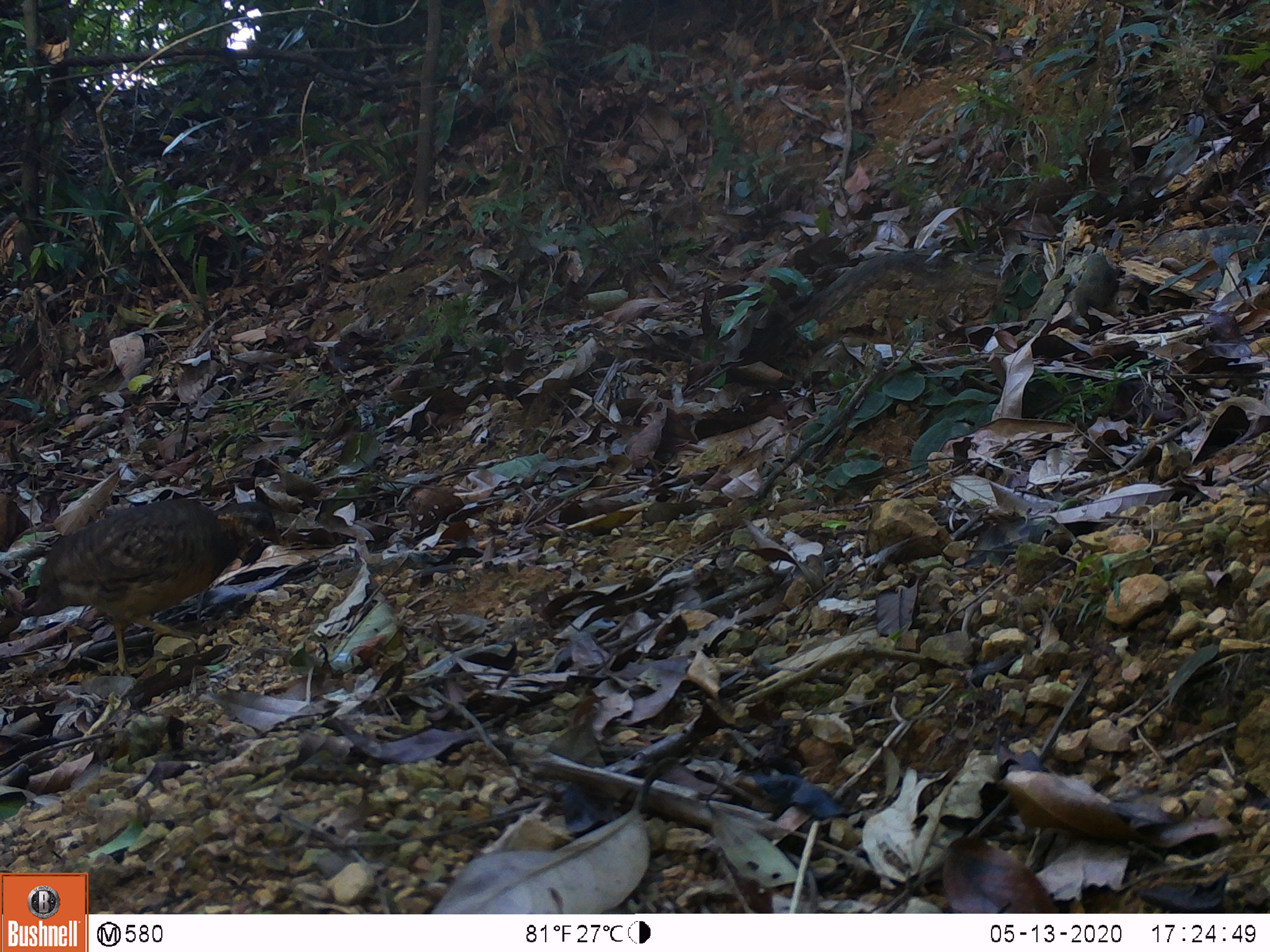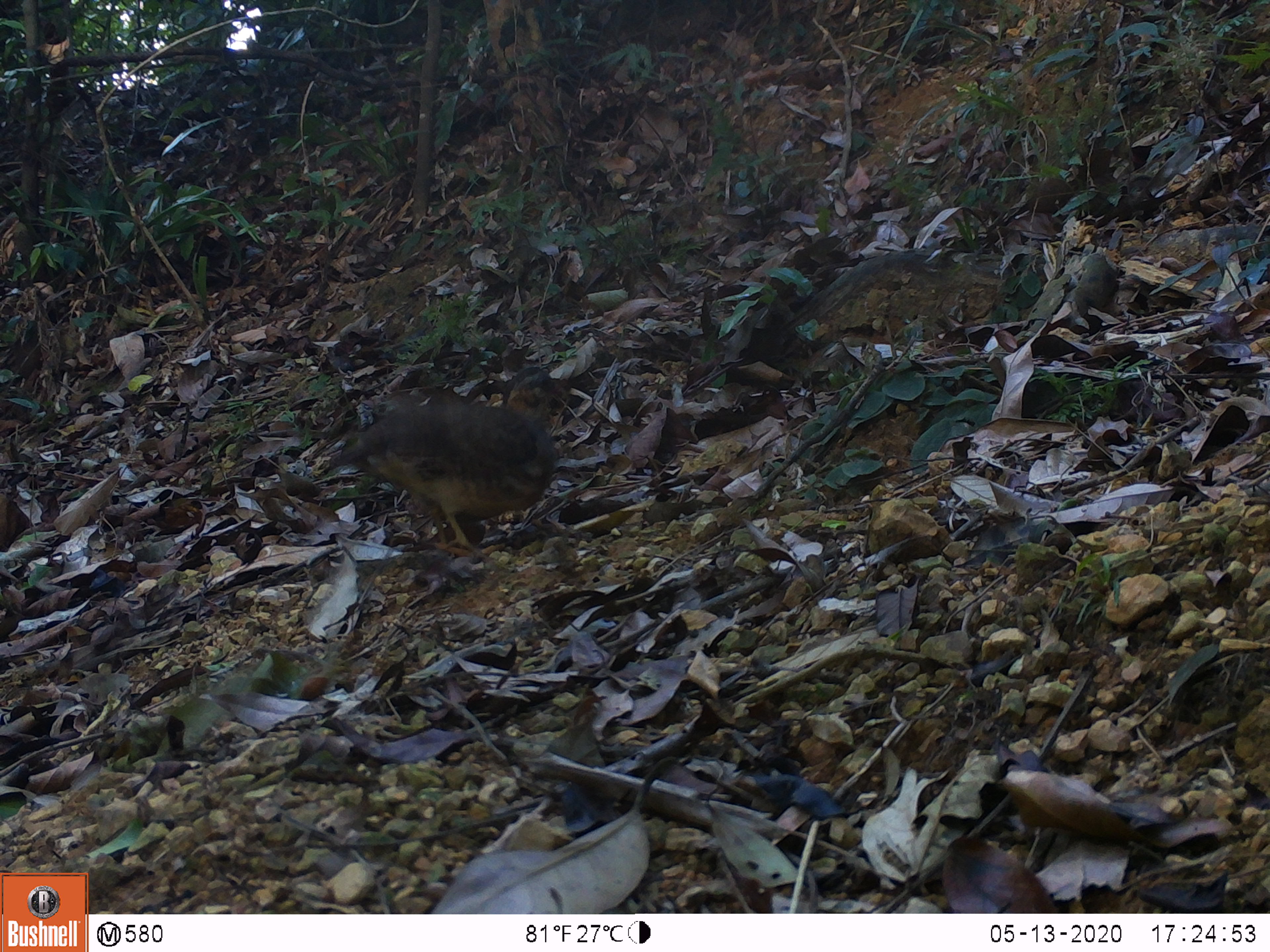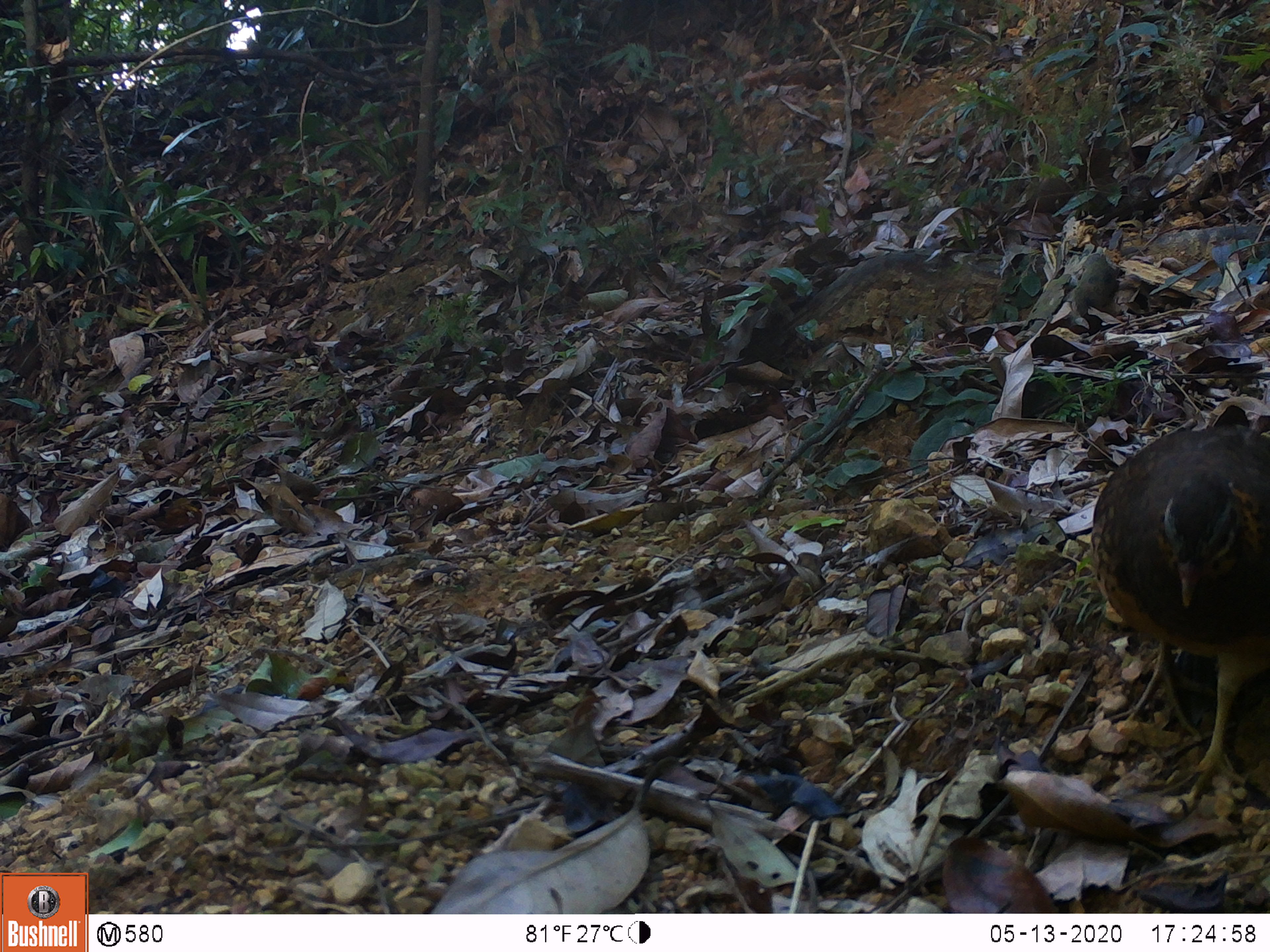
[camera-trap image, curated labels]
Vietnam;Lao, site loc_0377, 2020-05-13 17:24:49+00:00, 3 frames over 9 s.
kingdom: Animalia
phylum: Chordata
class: Aves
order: Galliformes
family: Phasianidae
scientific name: Phasianidae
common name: partridge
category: unidentified partridge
Unidentified partridge (partridge) (Phasianidae). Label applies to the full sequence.